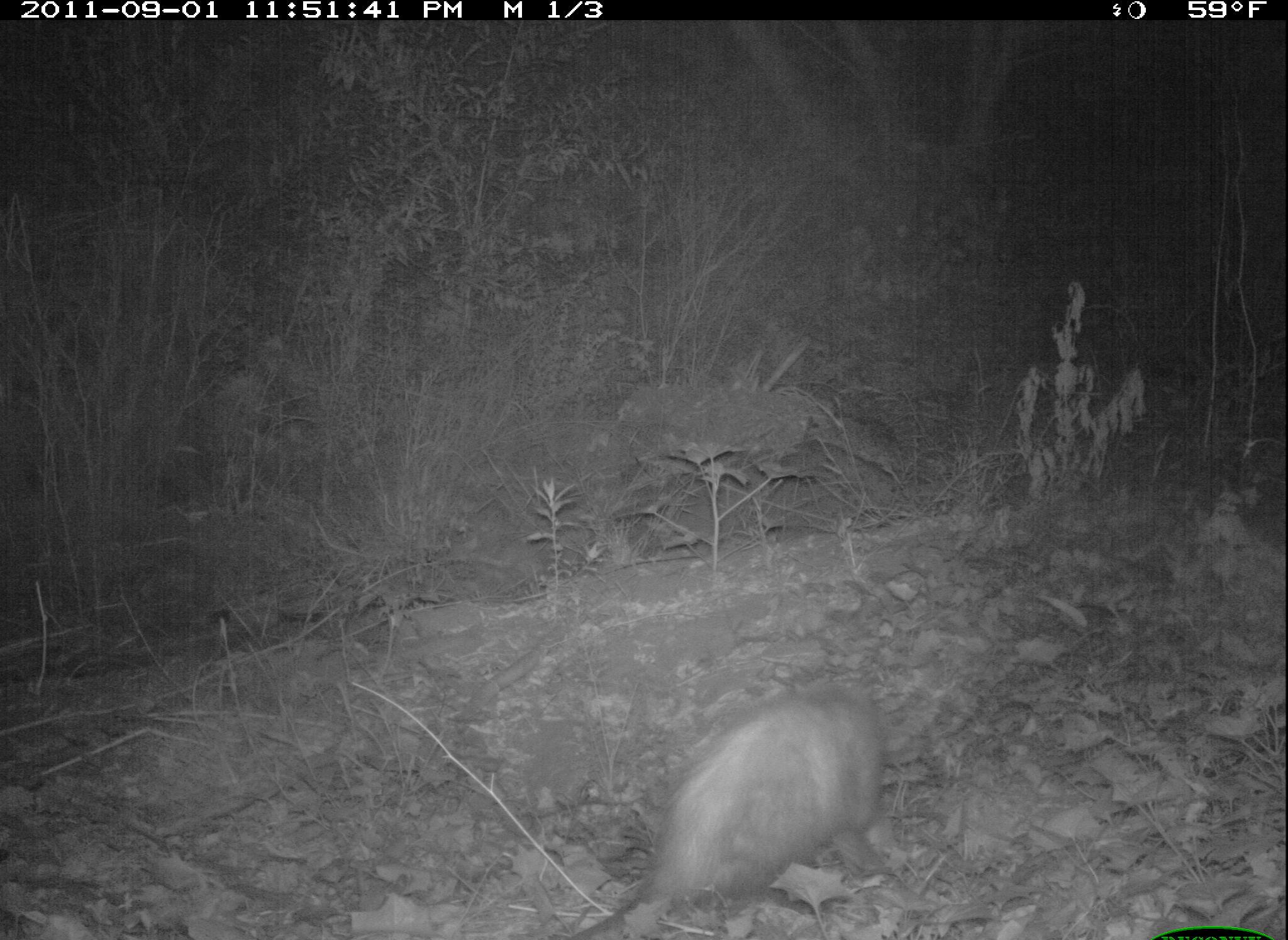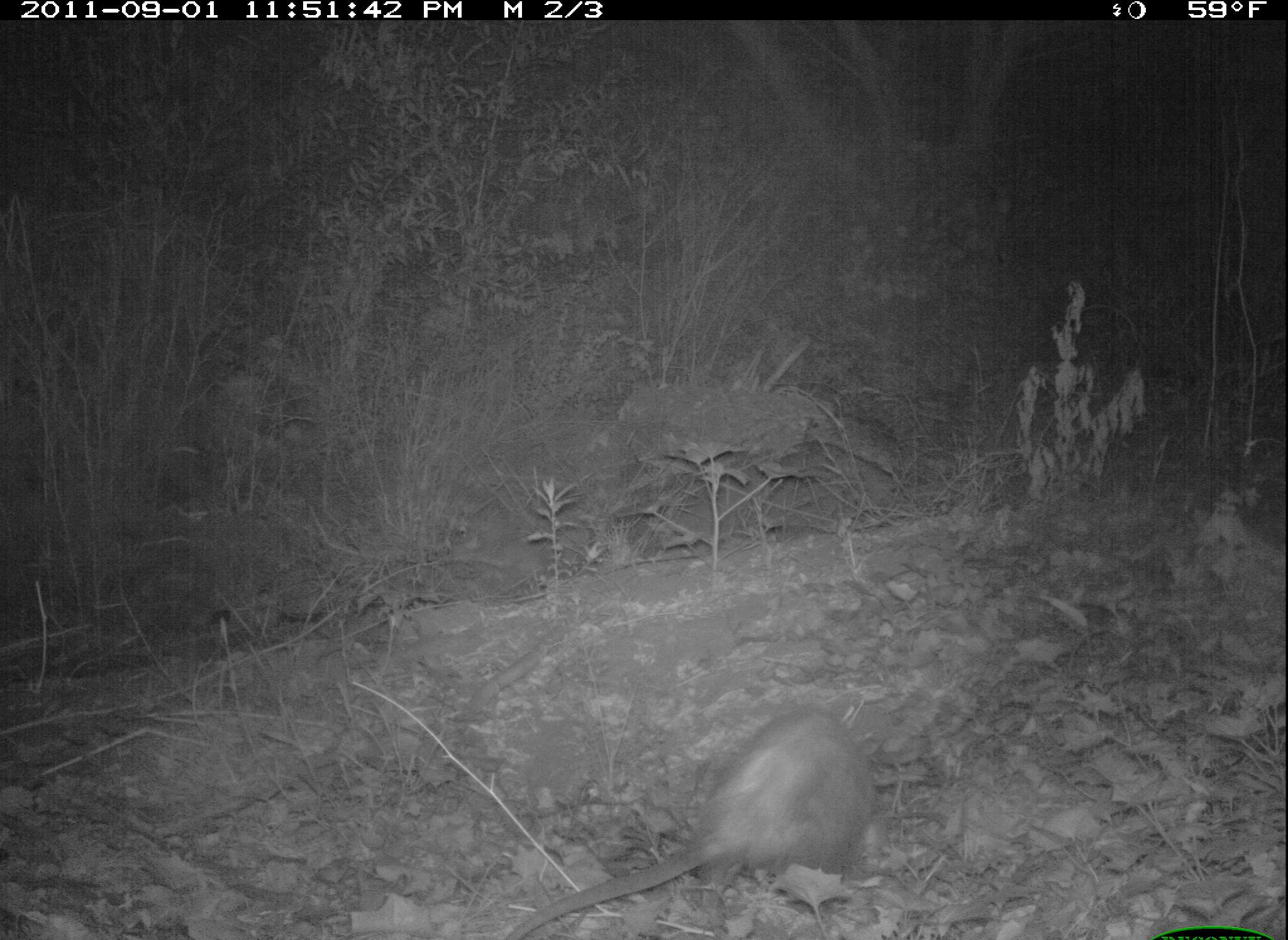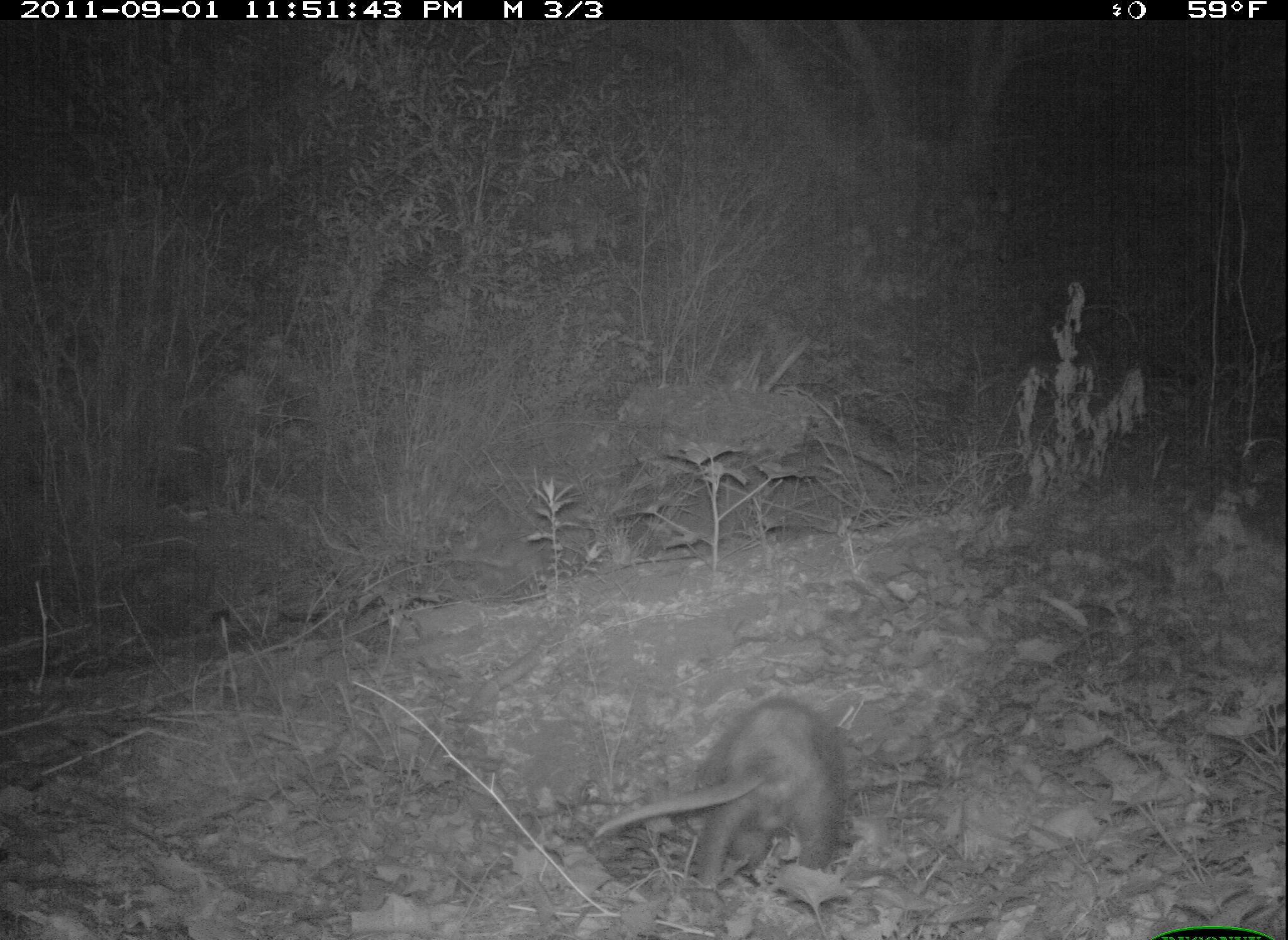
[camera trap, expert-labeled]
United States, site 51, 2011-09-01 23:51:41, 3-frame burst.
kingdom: Animalia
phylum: Chordata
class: Mammalia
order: Didelphimorphia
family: Didelphidae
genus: Didelphis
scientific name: Didelphis virginiana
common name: virginia opossum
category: opossum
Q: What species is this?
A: Opossum (virginia opossum) (Didelphis virginiana).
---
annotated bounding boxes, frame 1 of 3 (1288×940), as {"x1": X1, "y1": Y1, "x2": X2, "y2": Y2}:
opossum: {"x1": 634, "y1": 659, "x2": 932, "y2": 908}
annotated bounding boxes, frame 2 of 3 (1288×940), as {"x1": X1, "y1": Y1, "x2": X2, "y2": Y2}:
opossum: {"x1": 510, "y1": 699, "x2": 910, "y2": 940}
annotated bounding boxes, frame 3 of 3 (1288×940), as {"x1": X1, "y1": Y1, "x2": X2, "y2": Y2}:
opossum: {"x1": 605, "y1": 686, "x2": 877, "y2": 899}